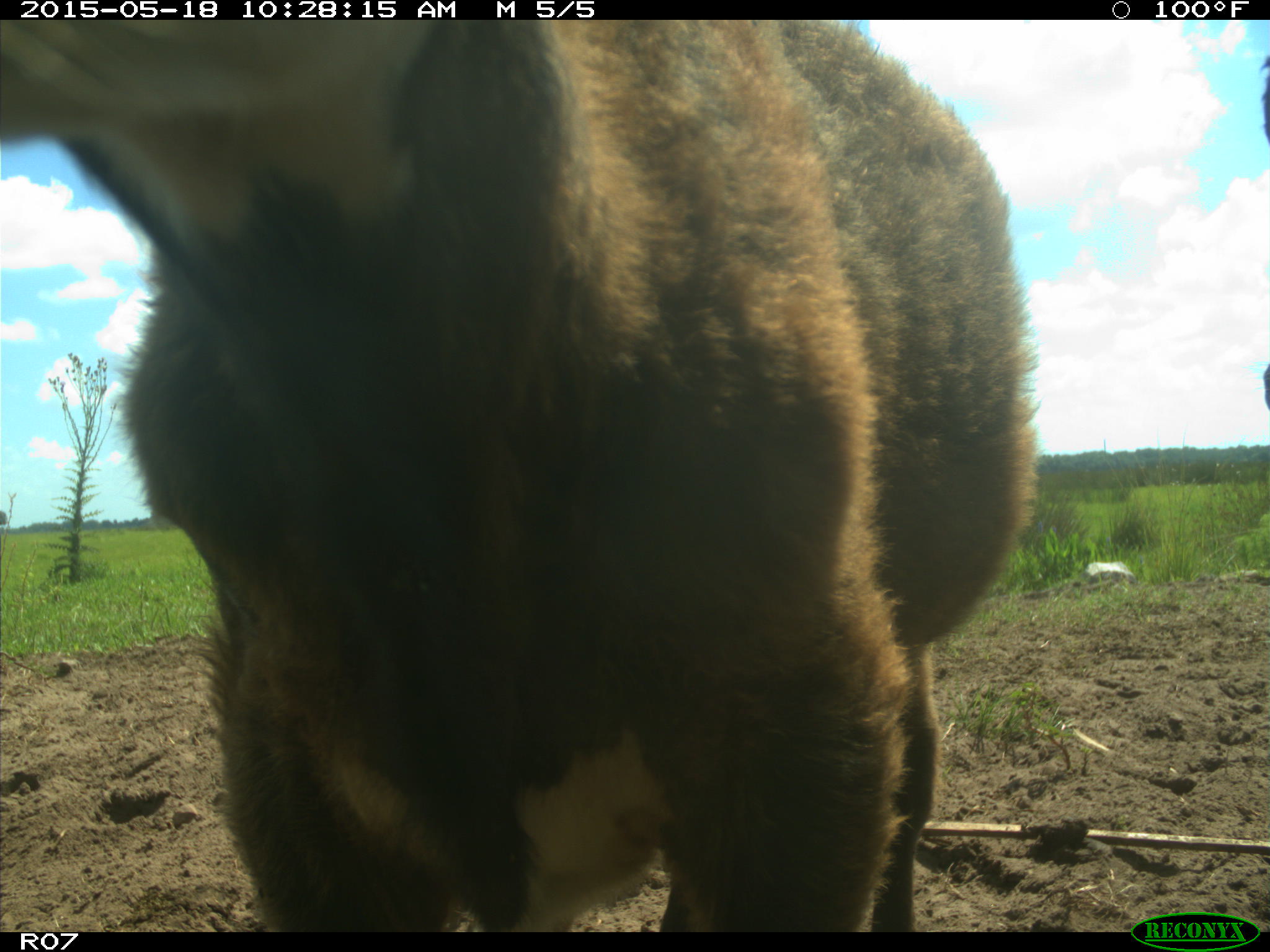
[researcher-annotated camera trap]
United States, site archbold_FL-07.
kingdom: Animalia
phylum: Chordata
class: Mammalia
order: Artiodactyla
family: Bovidae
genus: Bos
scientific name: Bos taurus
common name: domestic cow